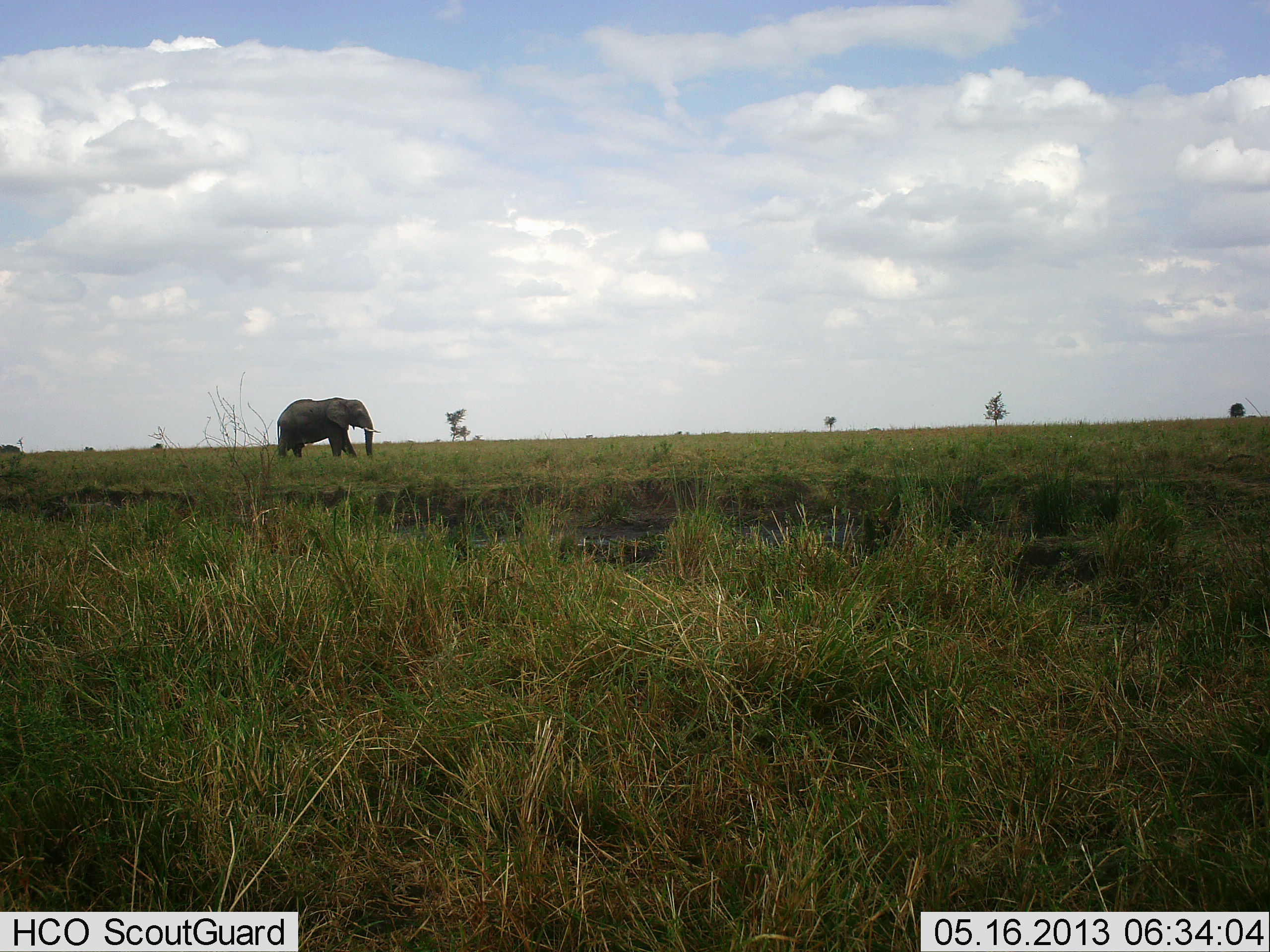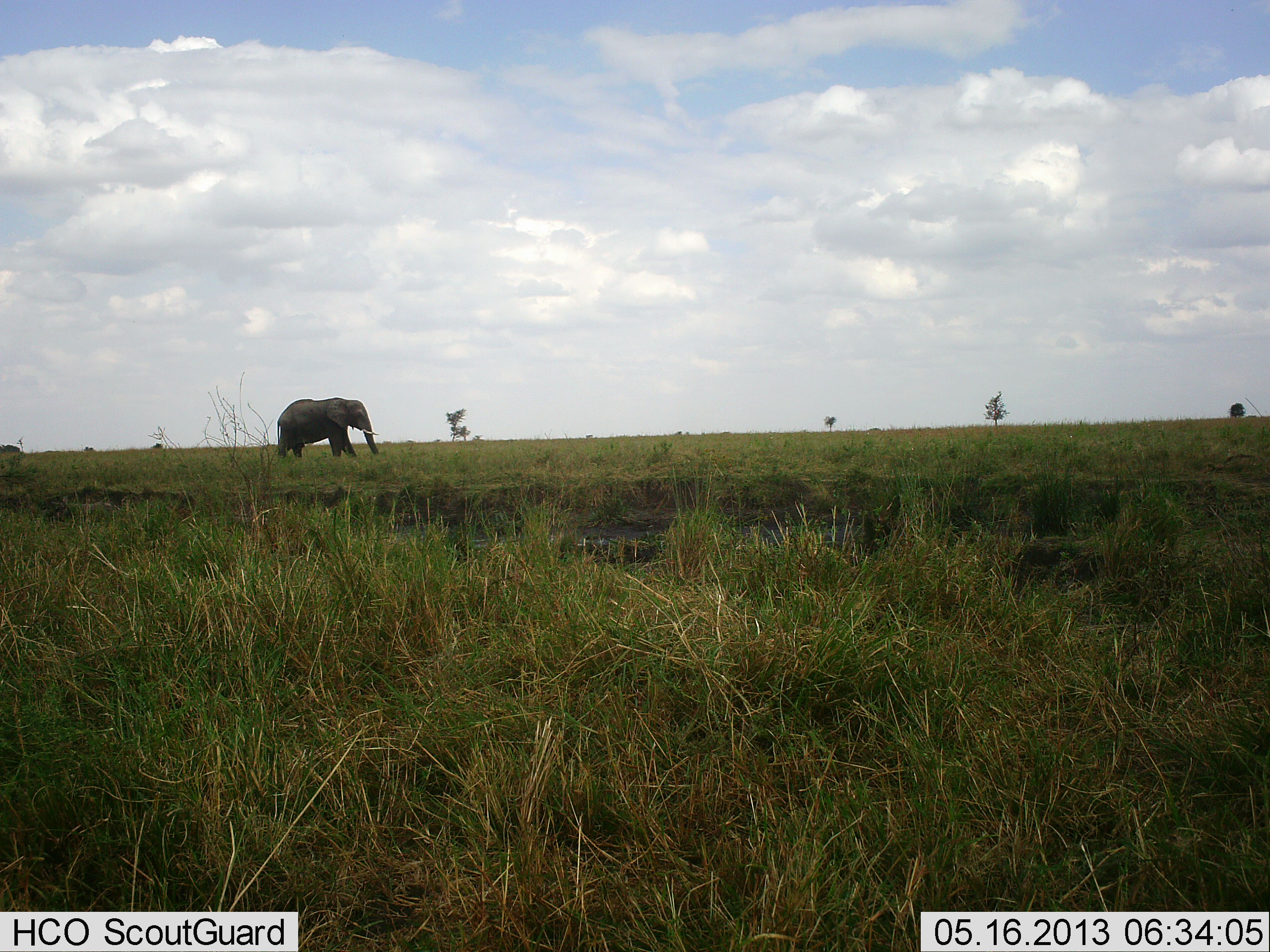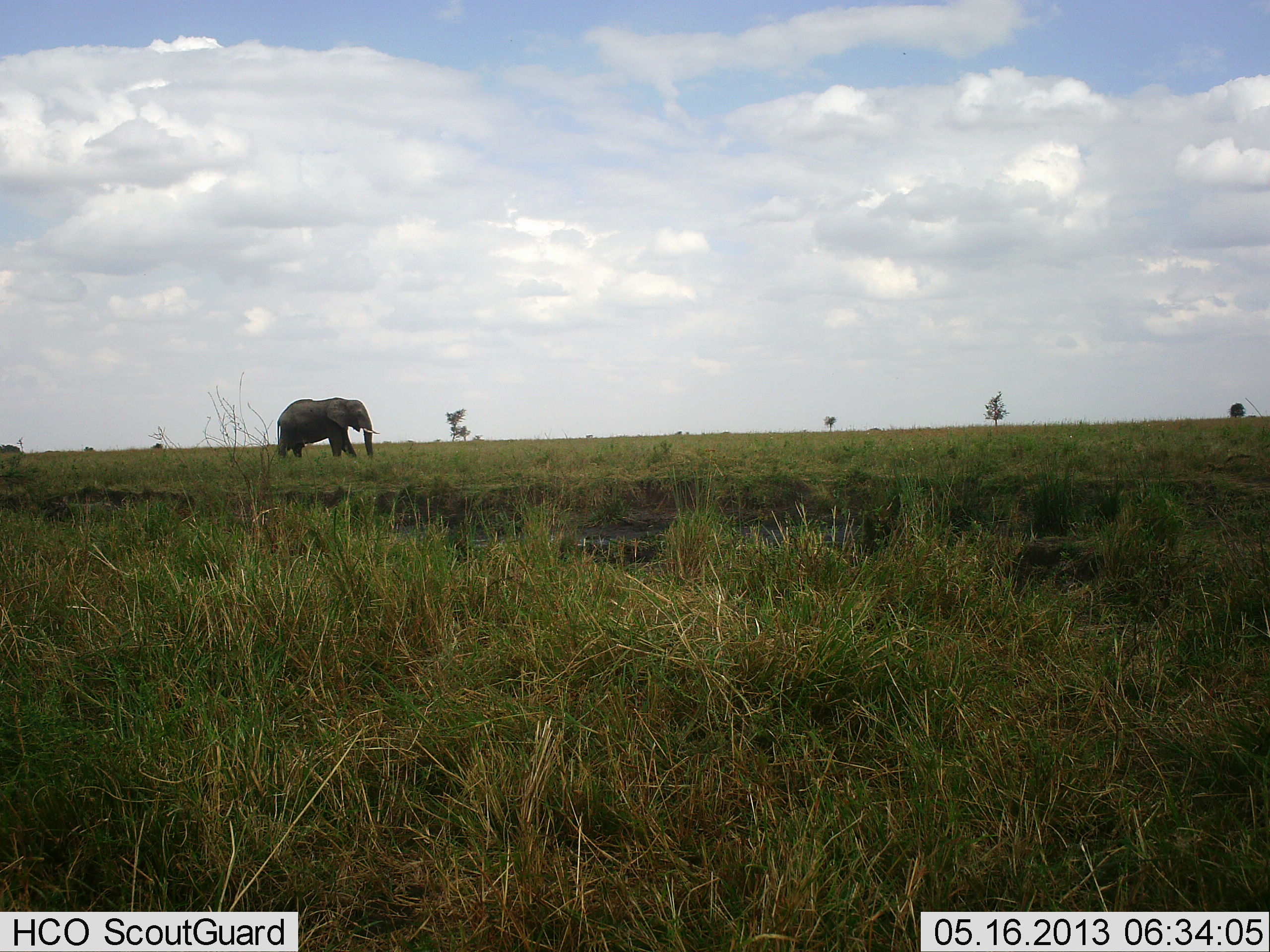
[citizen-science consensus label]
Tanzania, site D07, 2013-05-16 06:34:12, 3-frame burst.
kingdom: Animalia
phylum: Chordata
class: Mammalia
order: Proboscidea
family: Elephantidae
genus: Loxodonta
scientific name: Loxodonta africana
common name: african bush elephant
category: elephant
Elephant (african bush elephant) (Loxodonta africana), count 1. Behavior (volunteer vote fractions): standing 55%, resting 0%, moving 18%, interacting 0%. Young present (vote fraction): 0%. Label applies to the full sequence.